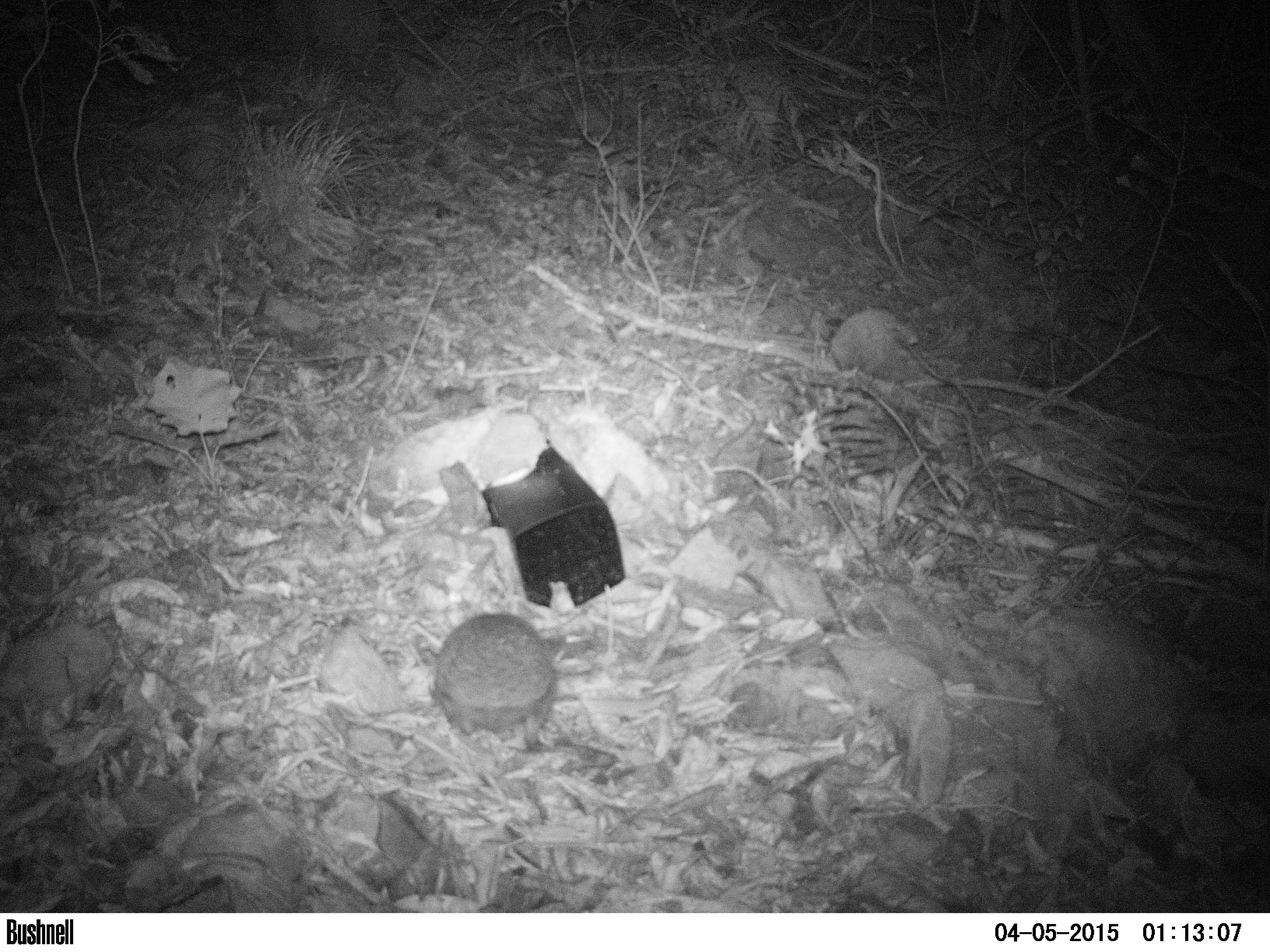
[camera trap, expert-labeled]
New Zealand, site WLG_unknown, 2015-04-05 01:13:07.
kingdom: Animalia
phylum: Chordata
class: Mammalia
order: Eulipotyphla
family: Erinaceidae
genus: Erinaceus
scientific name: Erinaceus europaeus europaeus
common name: european hedgehog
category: hedgehog